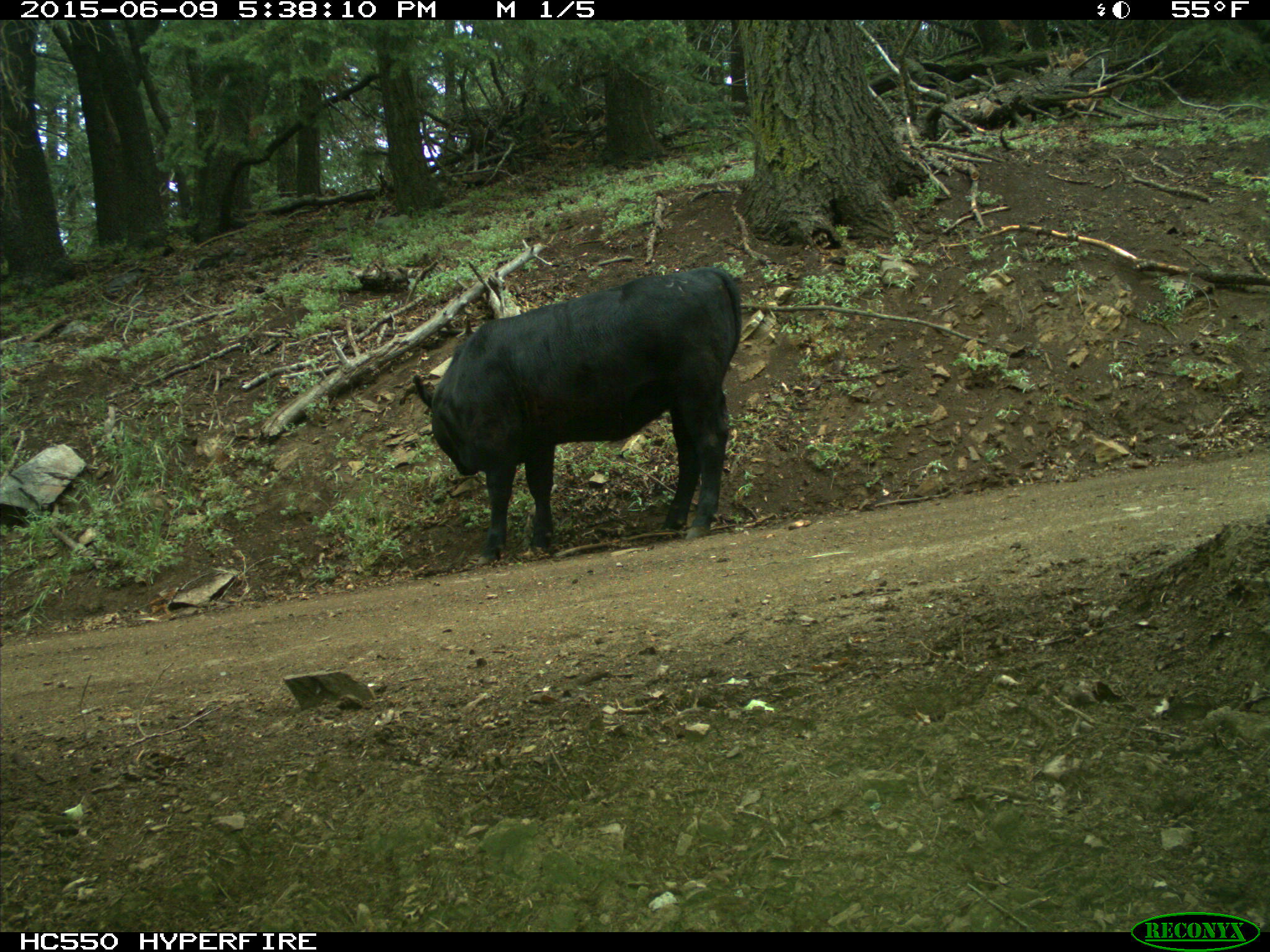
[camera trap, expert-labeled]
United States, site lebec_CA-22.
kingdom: Animalia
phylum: Chordata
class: Mammalia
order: Artiodactyla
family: Bovidae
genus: Bos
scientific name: Bos taurus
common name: domestic cow